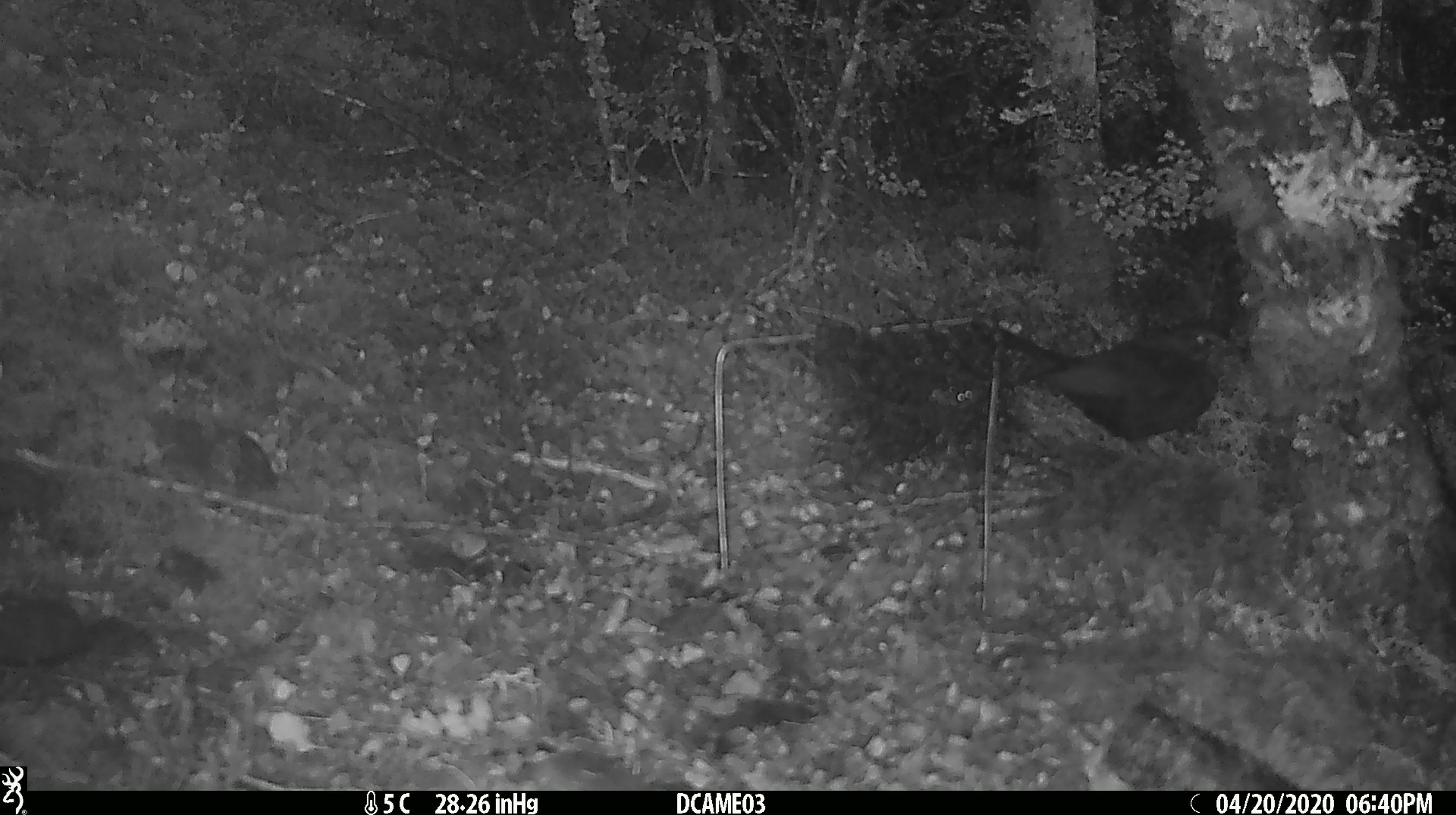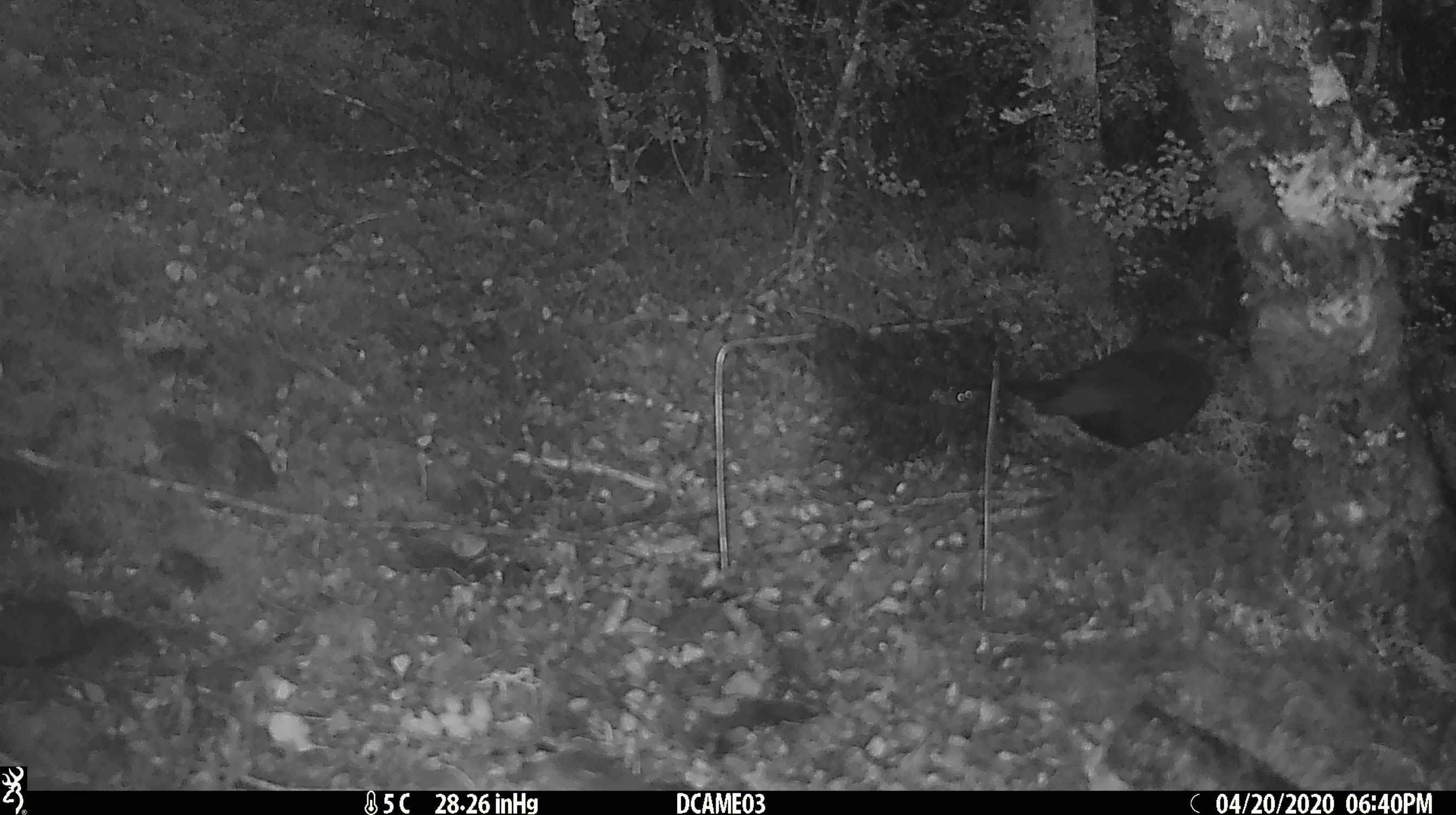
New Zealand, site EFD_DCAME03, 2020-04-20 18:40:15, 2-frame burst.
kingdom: Animalia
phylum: Chordata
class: Aves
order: Passeriformes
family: Turdidae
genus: Turdus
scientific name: Turdus merula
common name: eurasian blackbird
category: blackbird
Blackbird (eurasian blackbird) (Turdus merula).